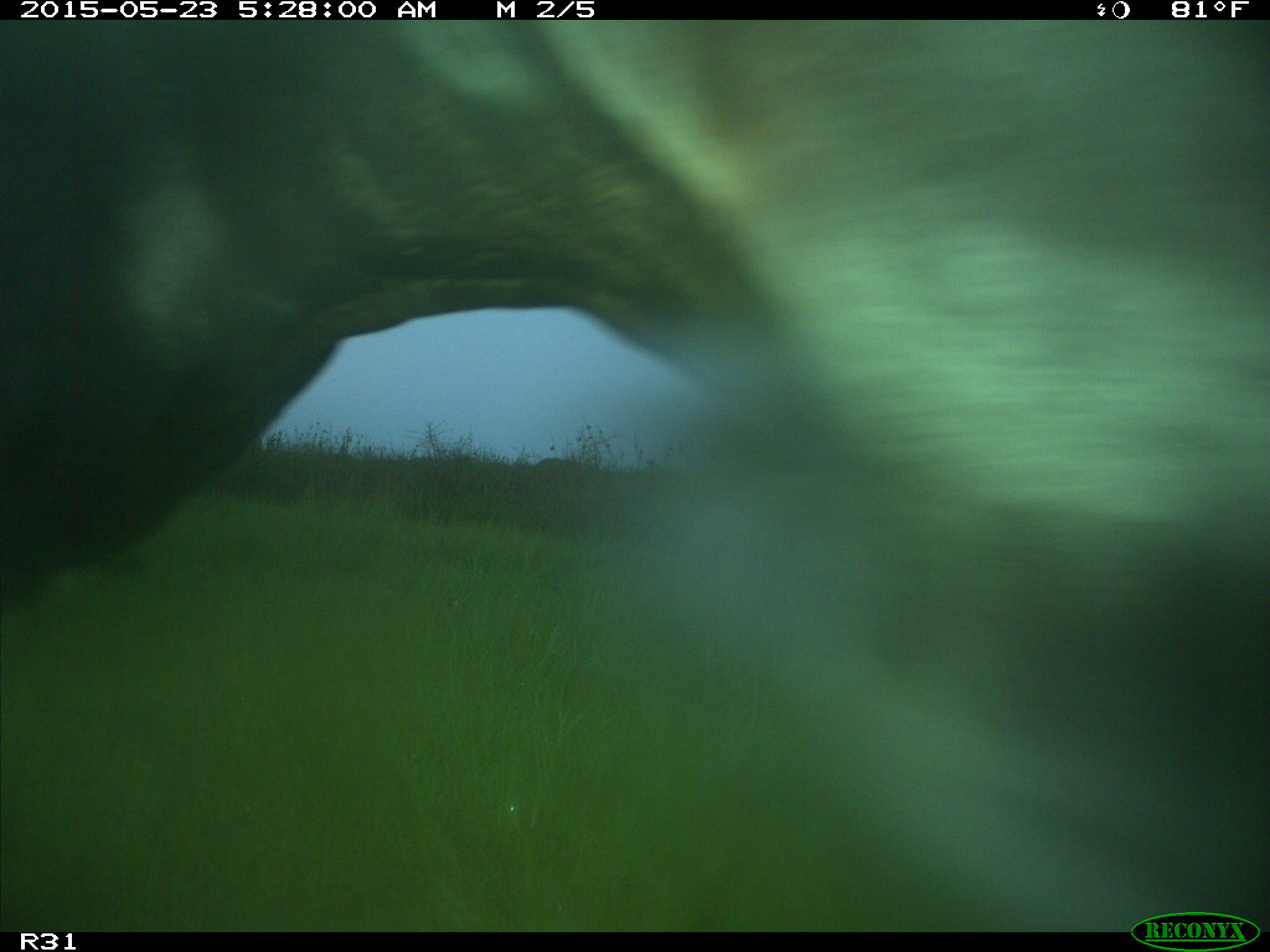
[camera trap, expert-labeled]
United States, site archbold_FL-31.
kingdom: Animalia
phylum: Chordata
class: Mammalia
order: Artiodactyla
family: Bovidae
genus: Bos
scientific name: Bos taurus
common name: domestic cow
Bos taurus (domestic cow).